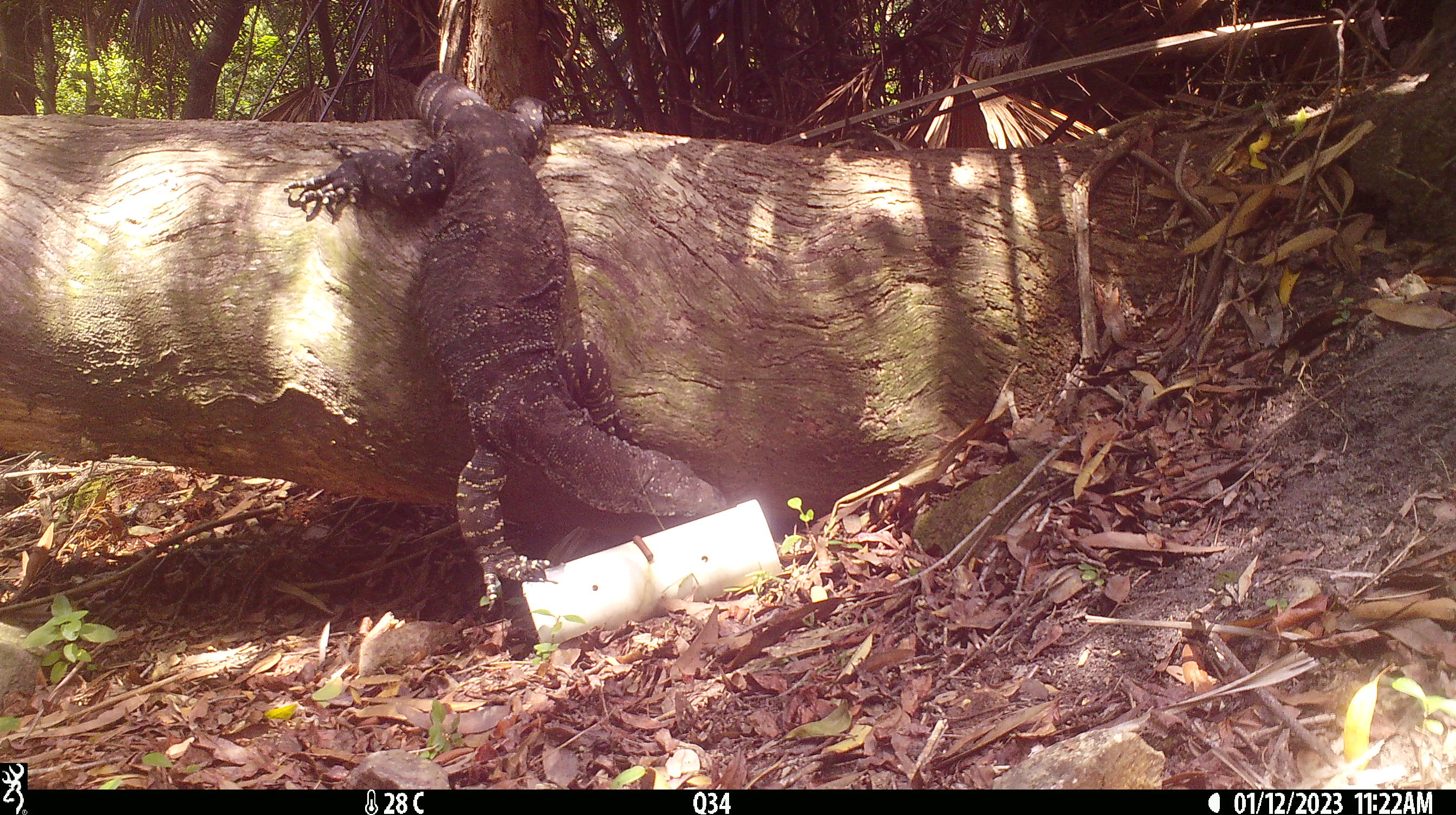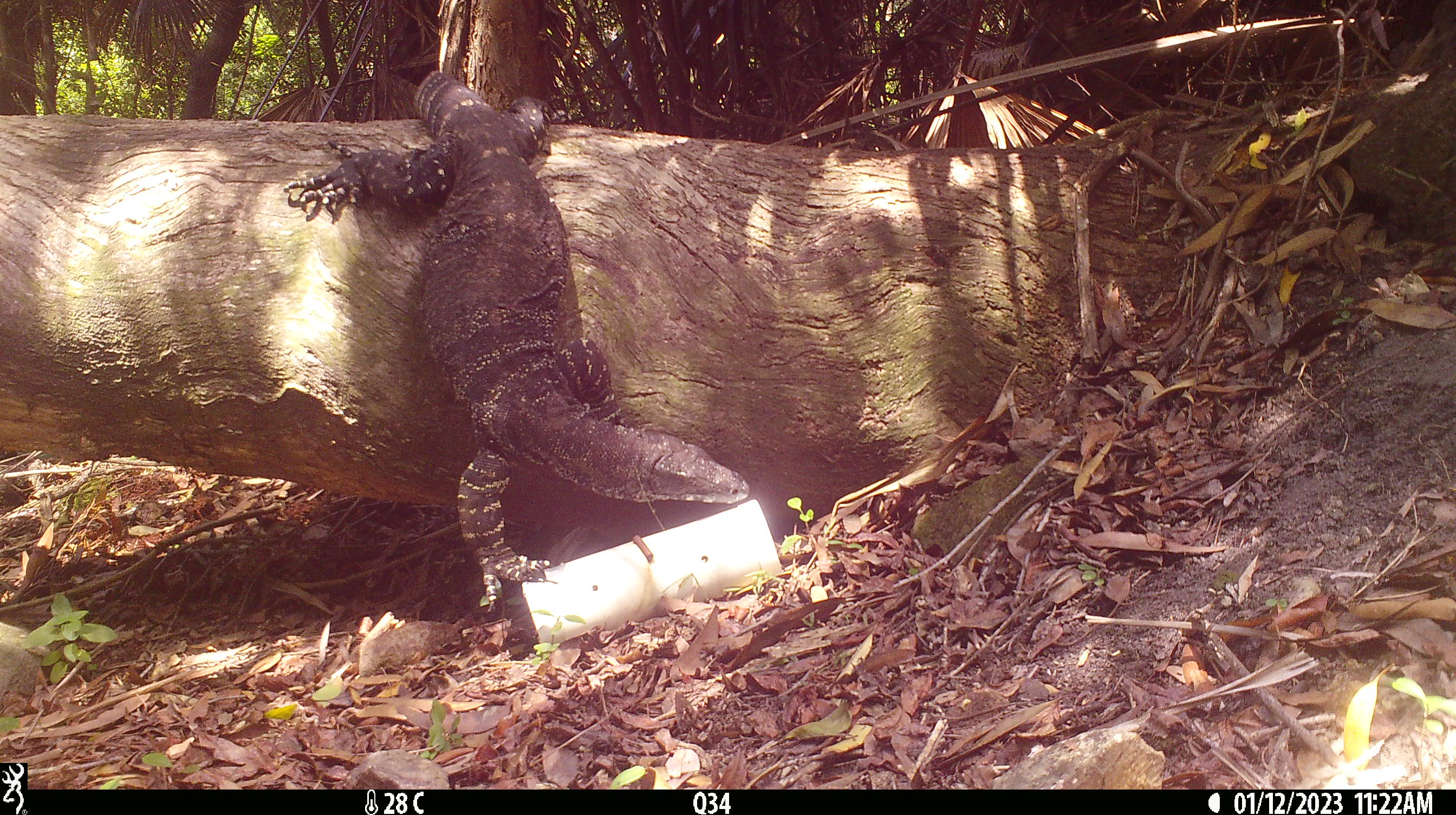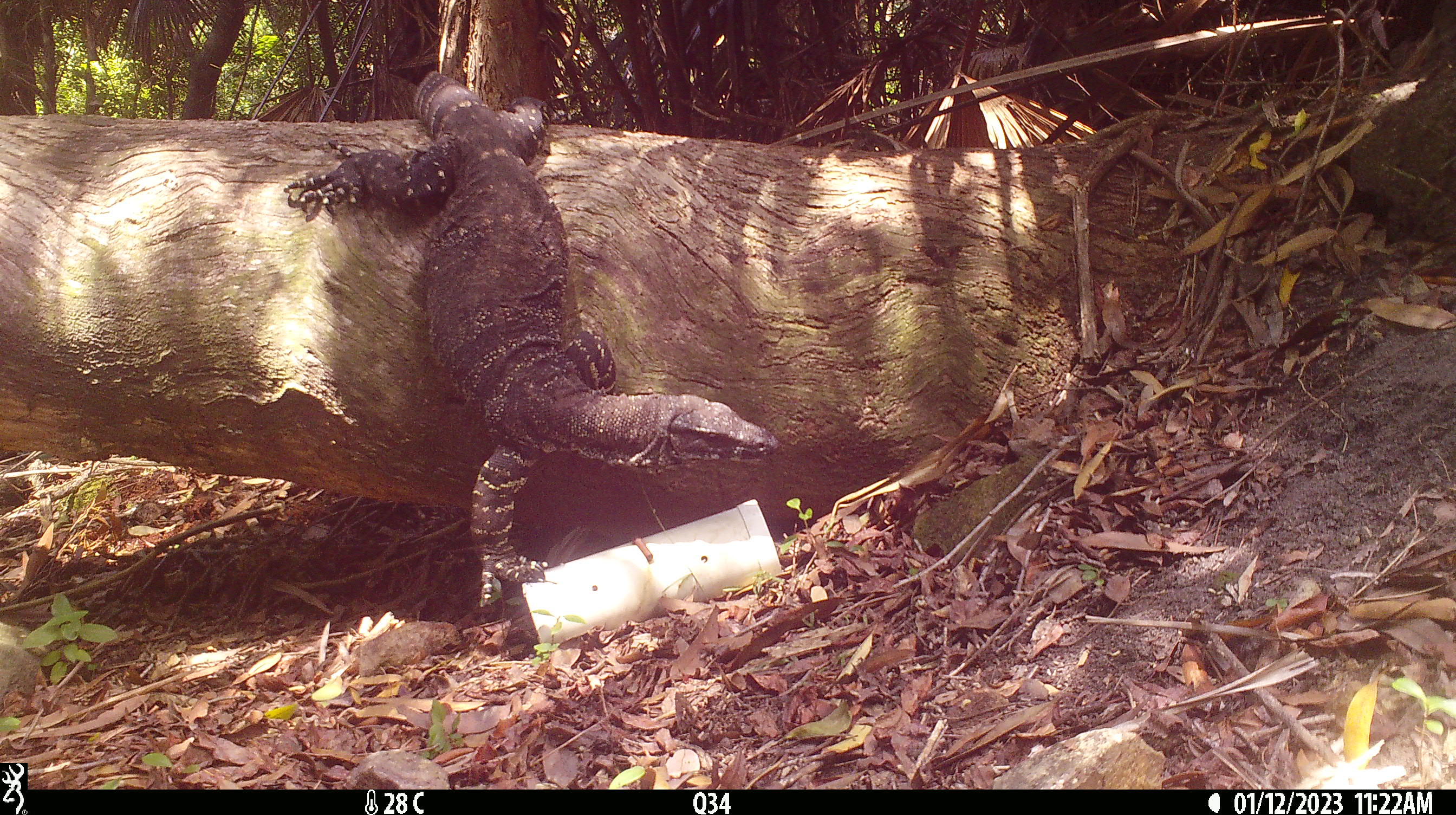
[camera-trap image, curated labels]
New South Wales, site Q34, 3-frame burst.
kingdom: Animalia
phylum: Chordata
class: Reptilia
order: Squamata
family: Varanidae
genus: Varanus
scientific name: Varanus varius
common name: lace monitor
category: goanna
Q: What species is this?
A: Goanna (lace monitor) (Varanus varius).